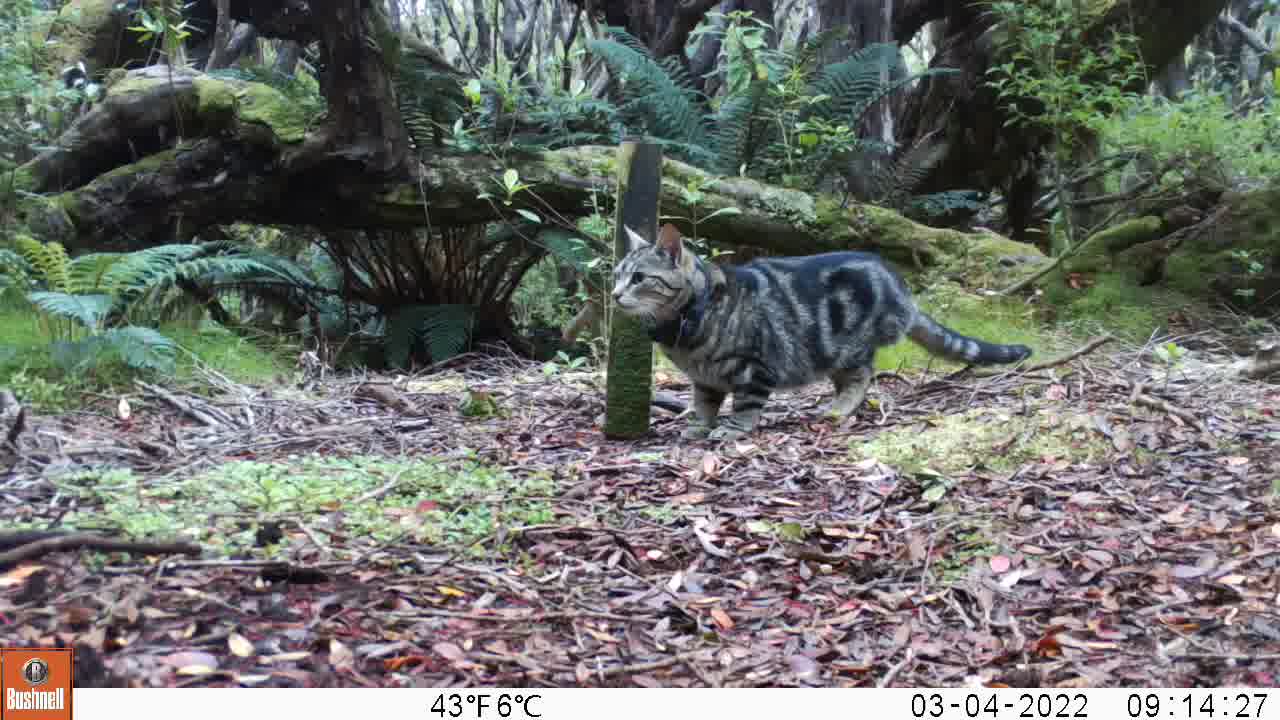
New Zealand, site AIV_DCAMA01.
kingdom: Animalia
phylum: Chordata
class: Mammalia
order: Carnivora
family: Felidae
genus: Felis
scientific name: Felis catus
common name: domestic cat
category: cat